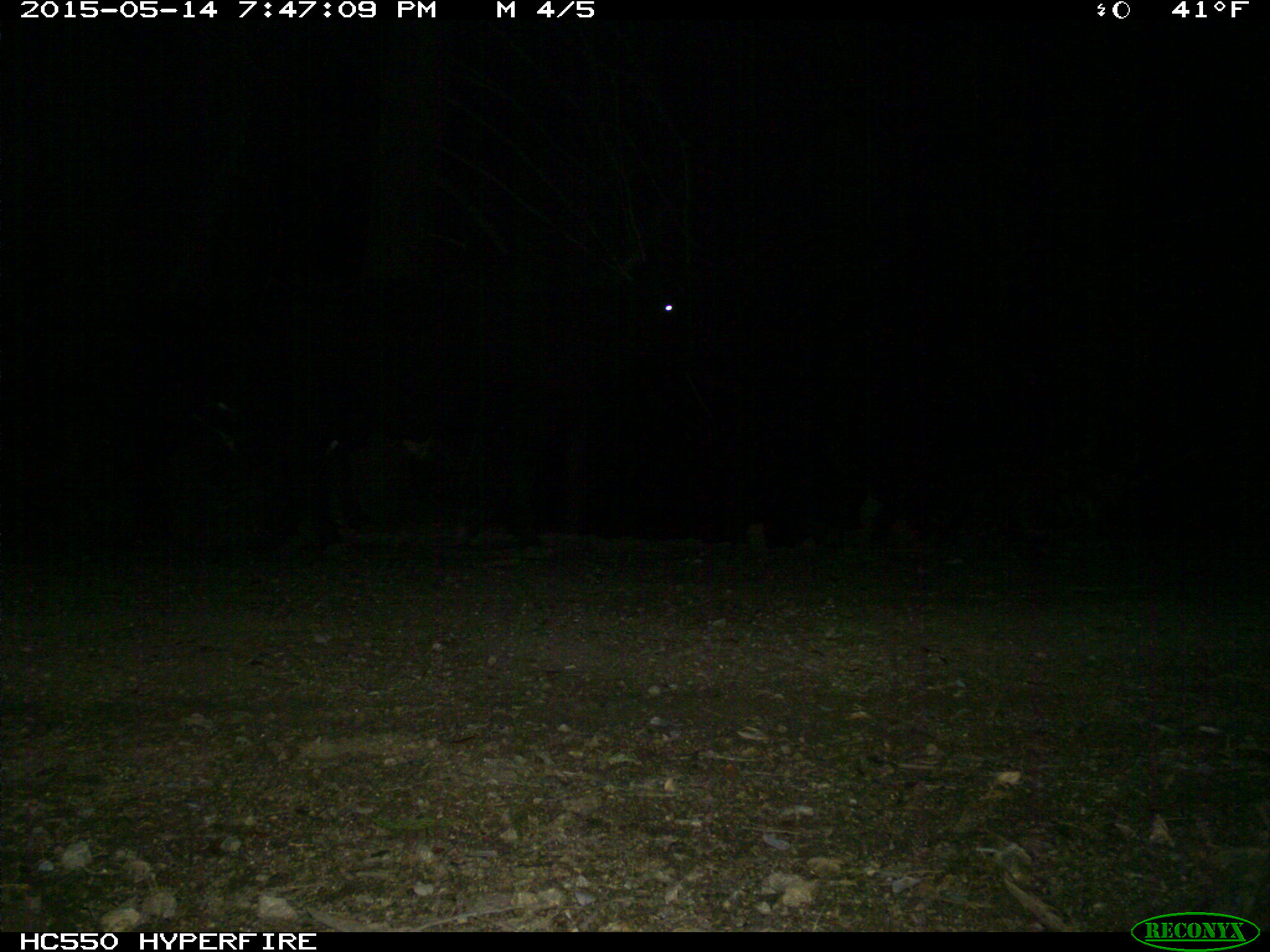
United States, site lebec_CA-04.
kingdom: Animalia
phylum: Chordata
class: Mammalia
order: Artiodactyla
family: Bovidae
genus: Bos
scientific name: Bos taurus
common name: domestic cow